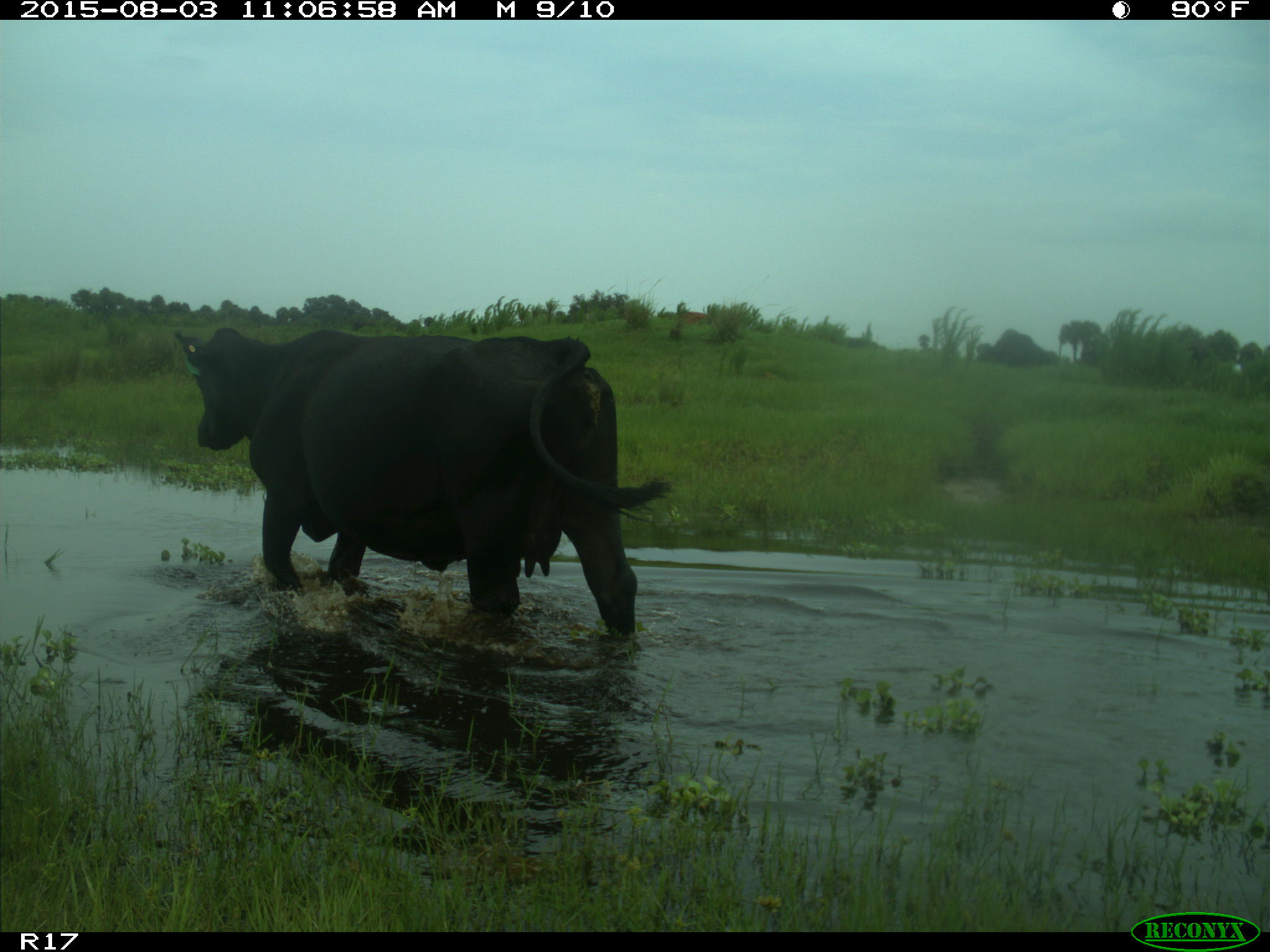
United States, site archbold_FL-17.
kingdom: Animalia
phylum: Chordata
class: Mammalia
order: Artiodactyla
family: Bovidae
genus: Bos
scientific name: Bos taurus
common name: domestic cow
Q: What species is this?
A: Bos taurus (domestic cow).